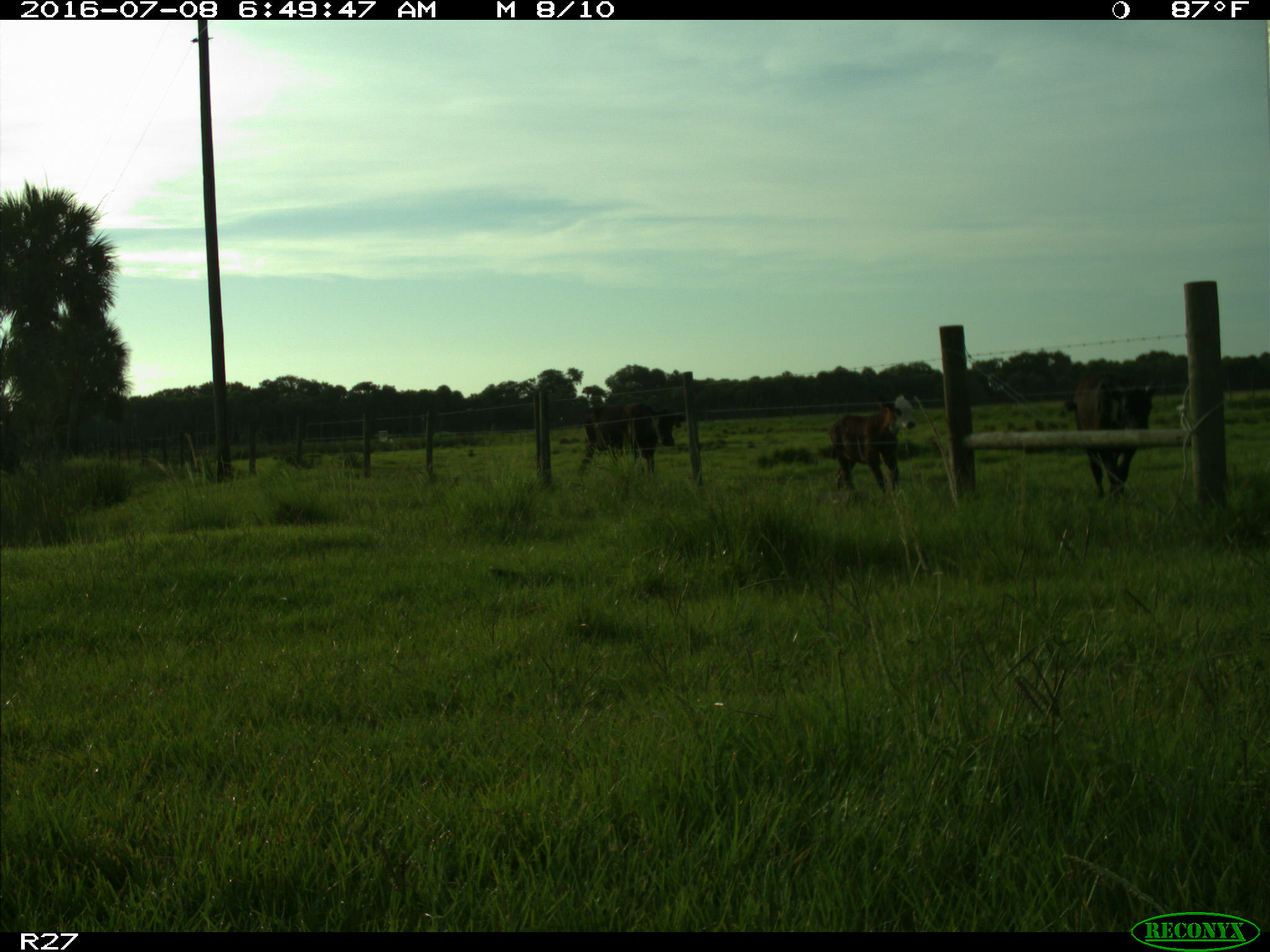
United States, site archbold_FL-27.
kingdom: Animalia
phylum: Chordata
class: Mammalia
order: Artiodactyla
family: Bovidae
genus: Bos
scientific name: Bos taurus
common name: domestic cow